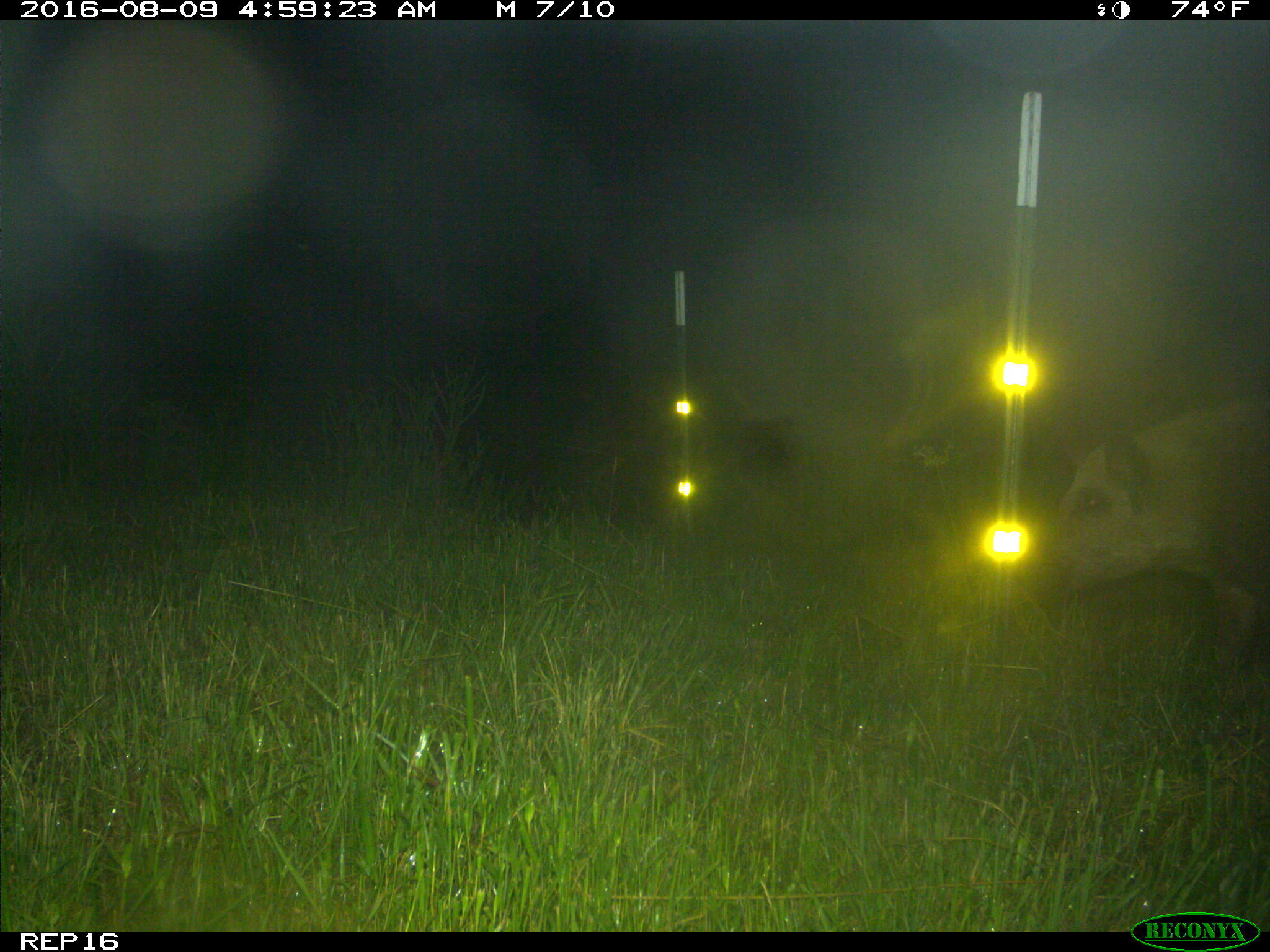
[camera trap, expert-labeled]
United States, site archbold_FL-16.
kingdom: Animalia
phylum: Chordata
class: Mammalia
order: Artiodactyla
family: Suidae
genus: Sus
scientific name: Sus scrofa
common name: wild boar